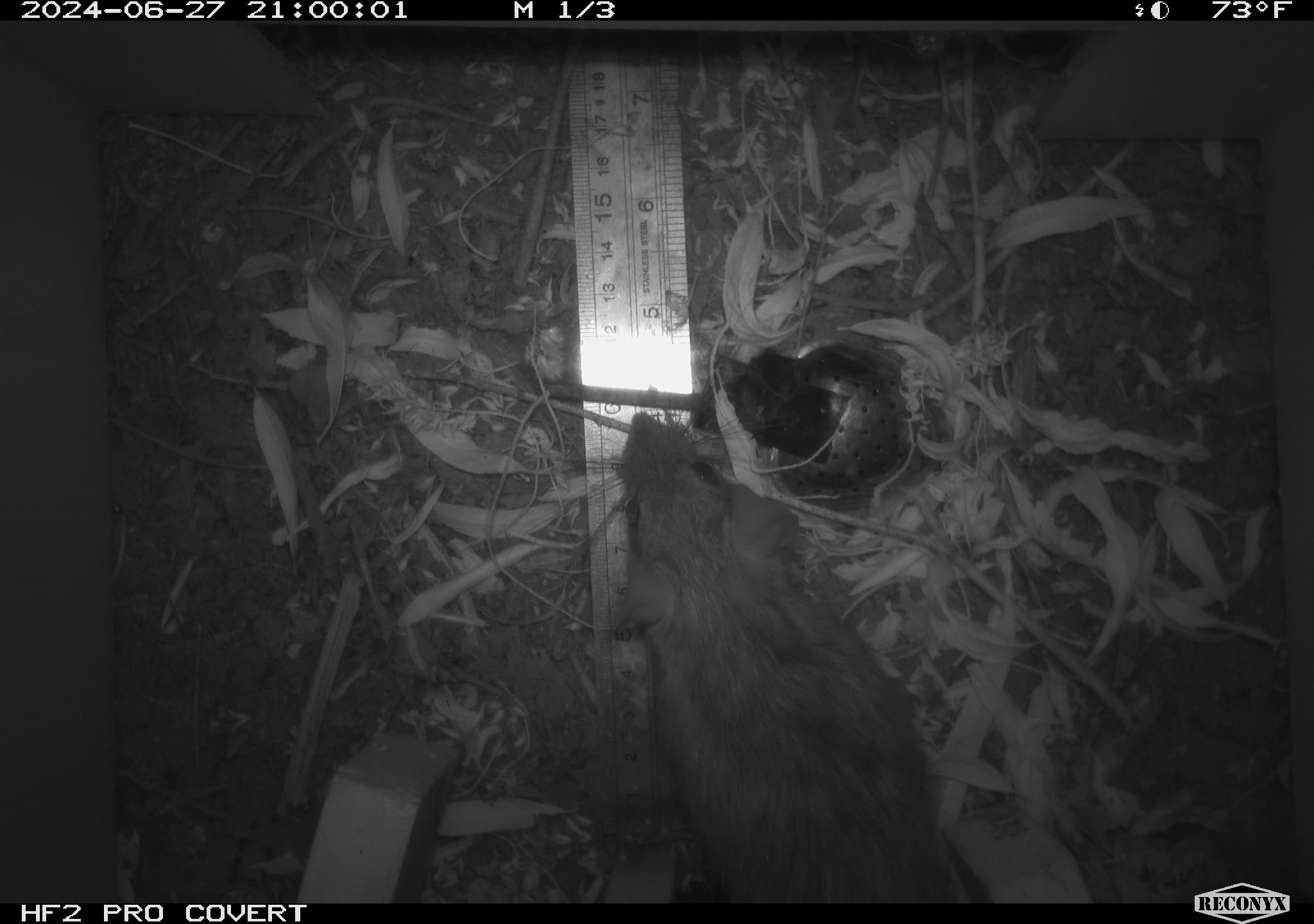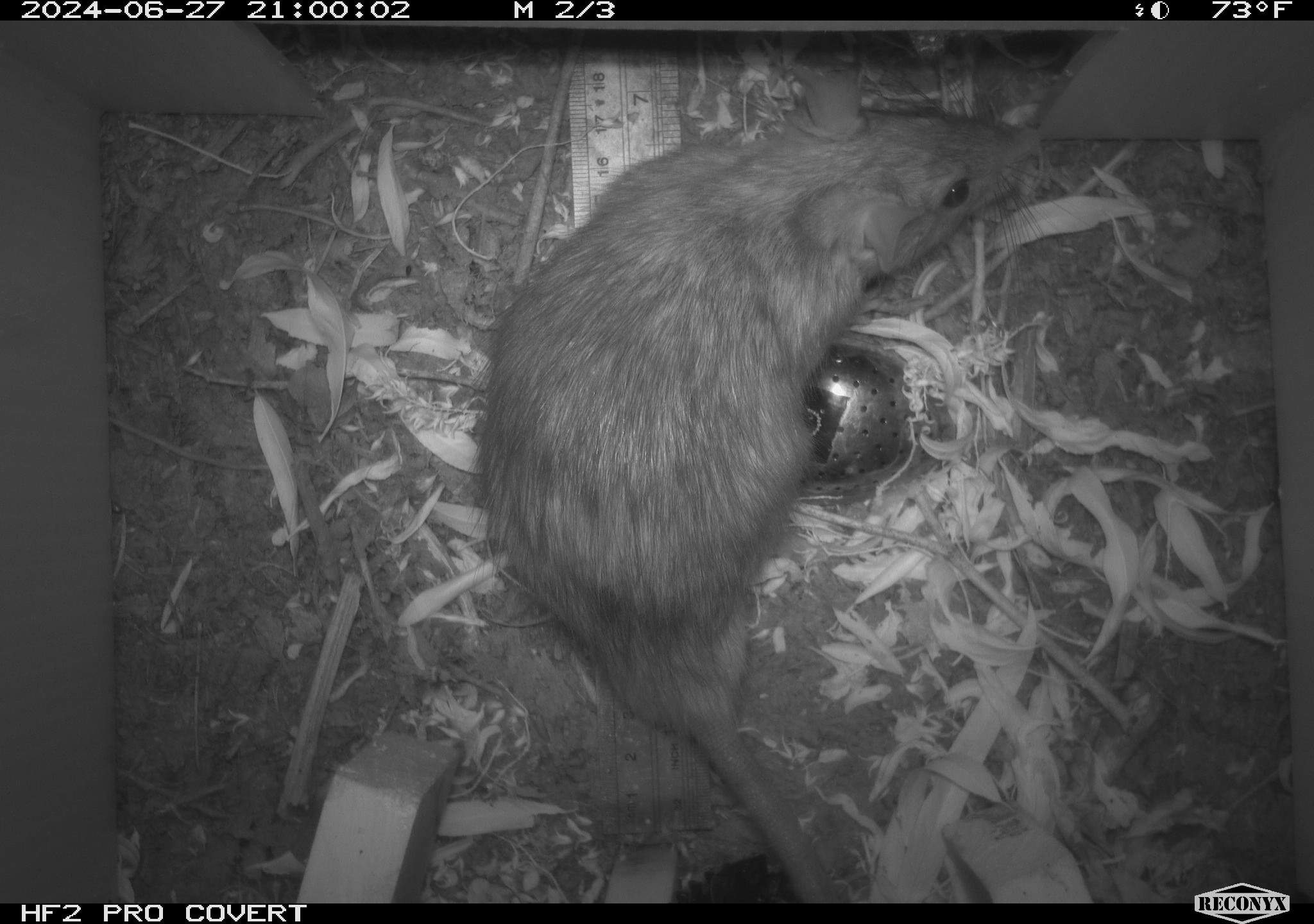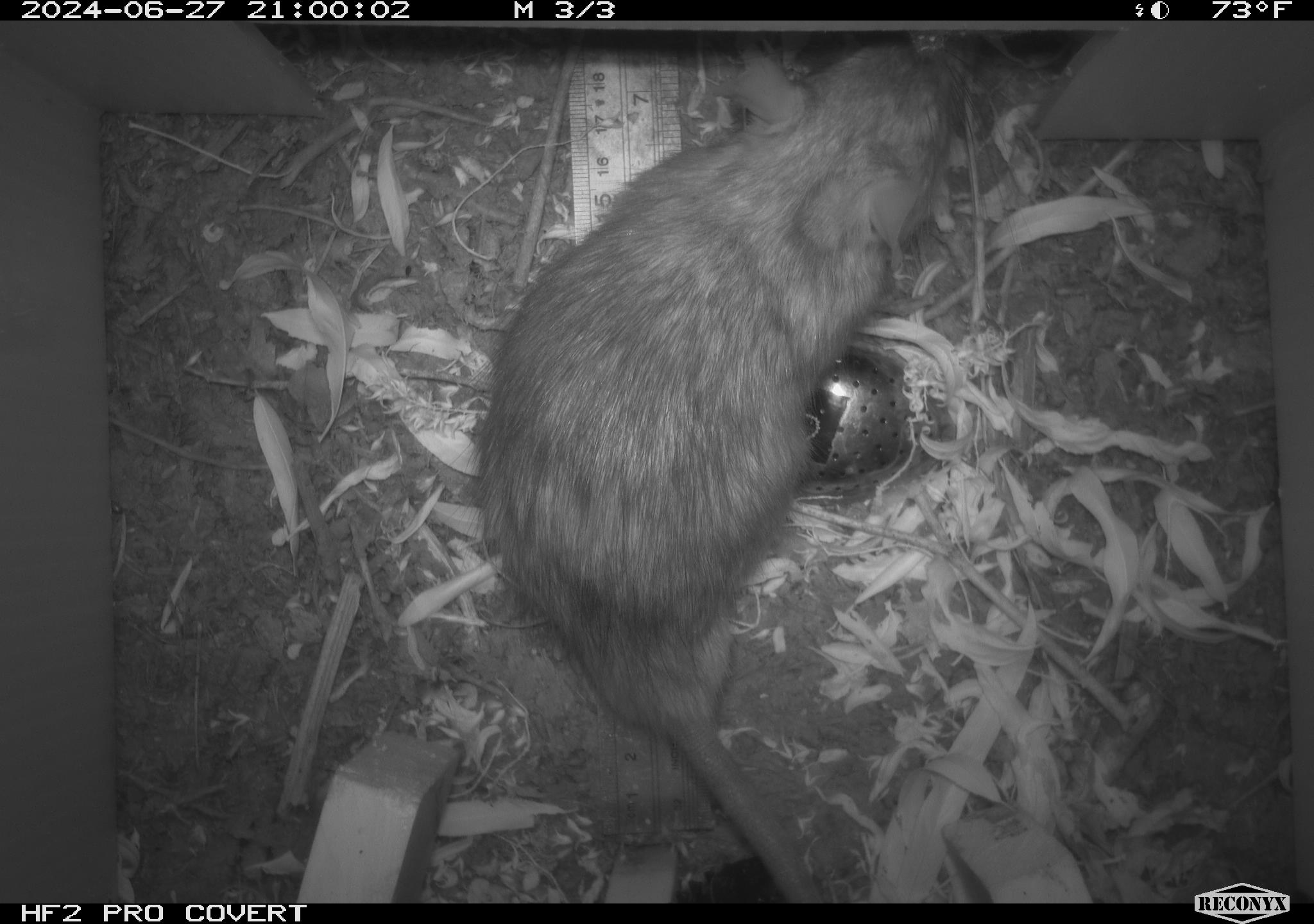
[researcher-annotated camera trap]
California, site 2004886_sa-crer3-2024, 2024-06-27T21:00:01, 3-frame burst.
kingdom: Animalia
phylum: Chordata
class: Mammalia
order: Rodentia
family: Muridae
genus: Rattus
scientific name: Rattus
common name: rat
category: rattus species